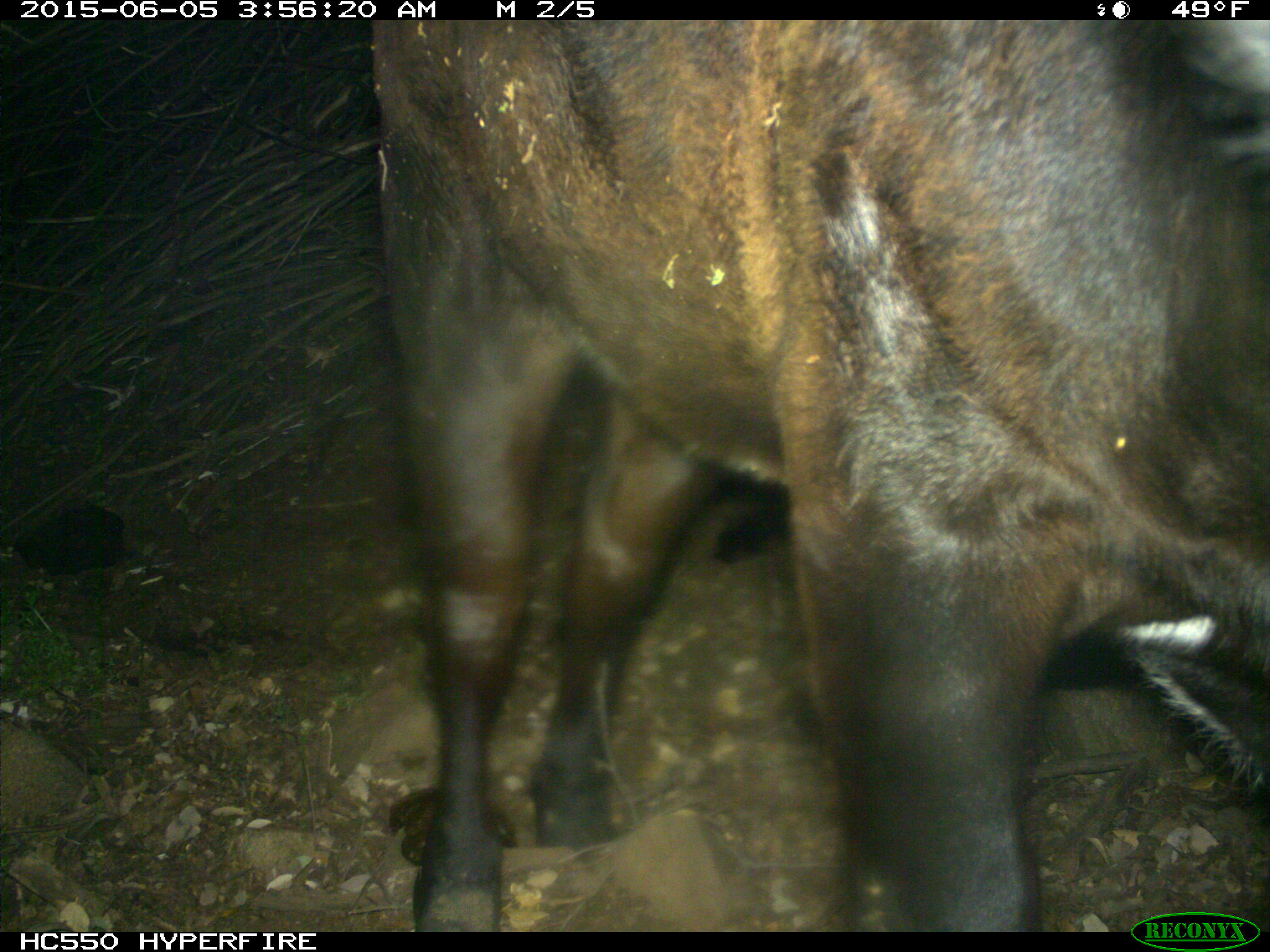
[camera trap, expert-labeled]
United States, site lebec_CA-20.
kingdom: Animalia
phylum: Chordata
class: Mammalia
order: Artiodactyla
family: Bovidae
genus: Bos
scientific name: Bos taurus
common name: domestic cow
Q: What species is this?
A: Bos taurus (domestic cow).